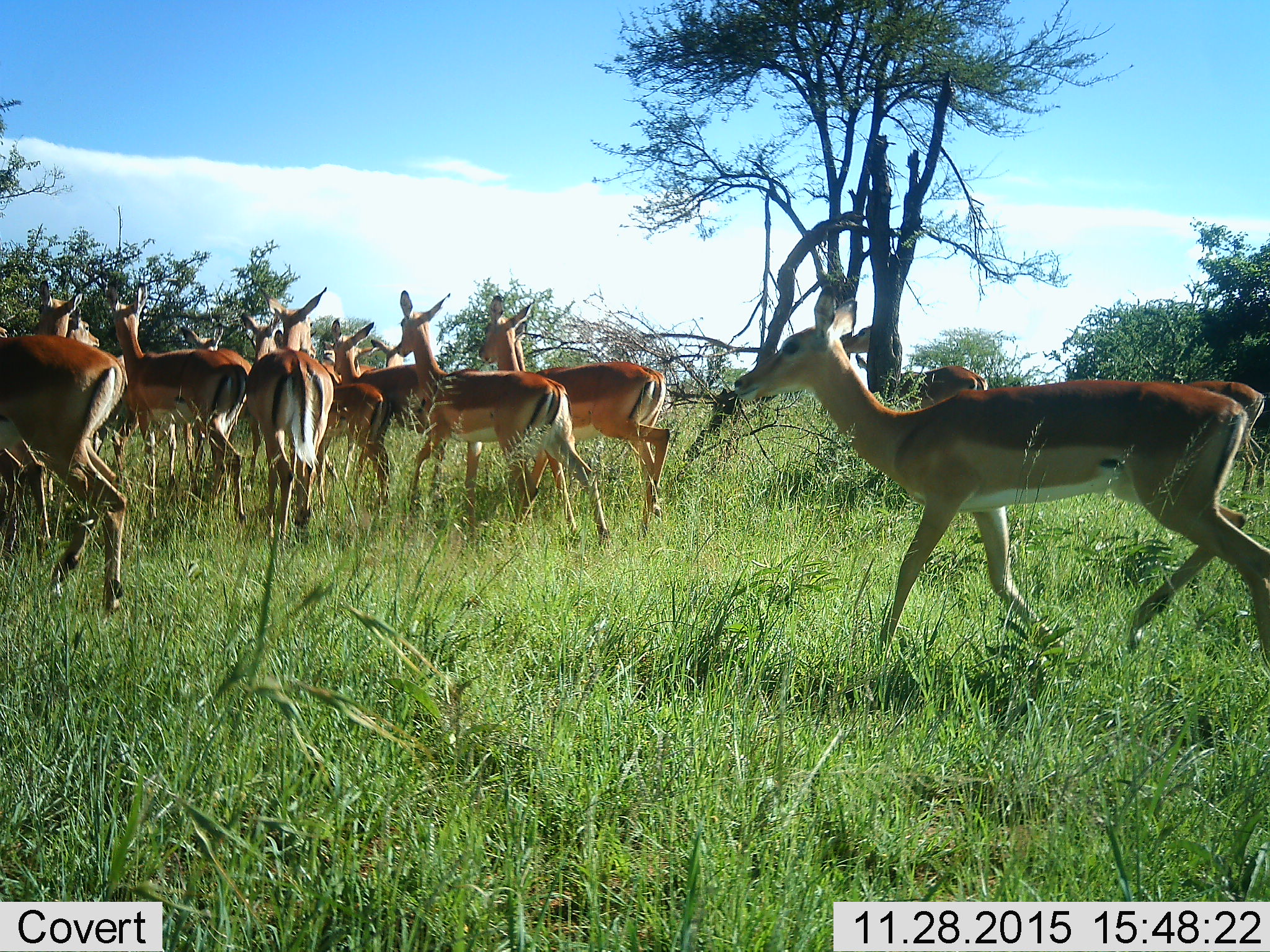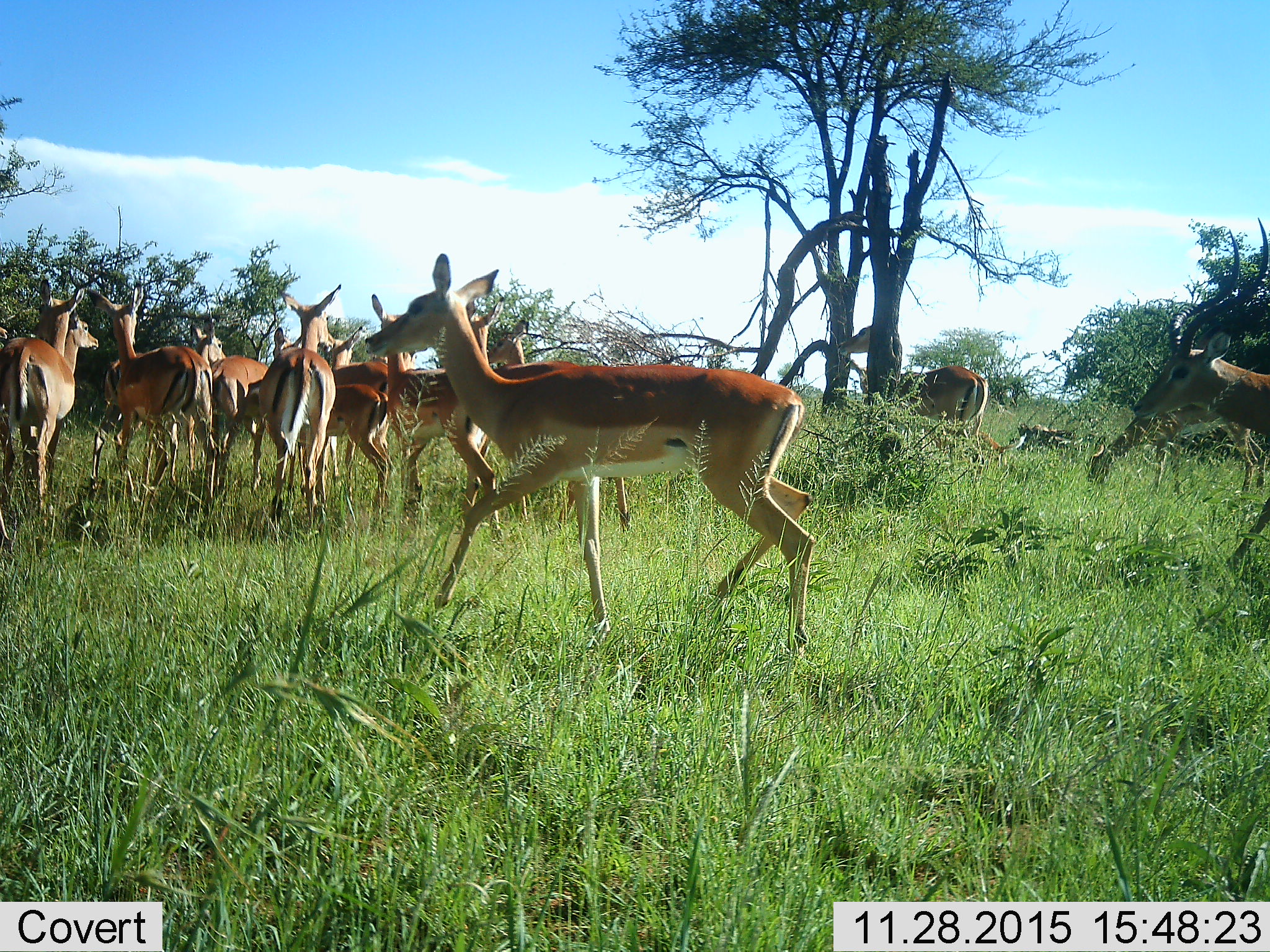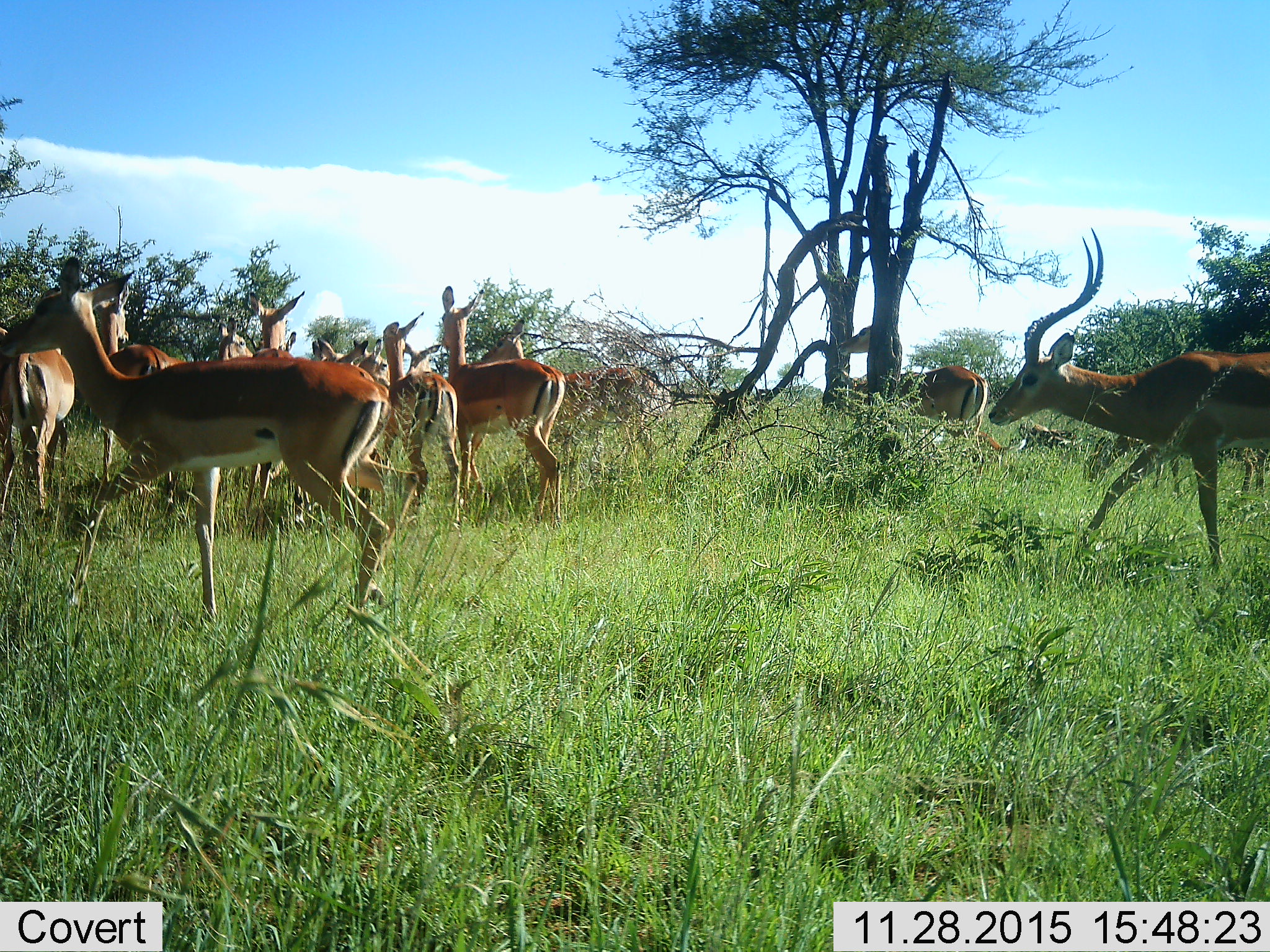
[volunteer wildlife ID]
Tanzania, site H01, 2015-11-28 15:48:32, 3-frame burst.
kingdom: Animalia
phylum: Chordata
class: Mammalia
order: Artiodactyla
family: Bovidae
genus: Aepyceros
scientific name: Aepyceros melampus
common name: impala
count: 11-50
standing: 88%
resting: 0%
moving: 88%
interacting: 25%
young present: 0%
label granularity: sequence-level